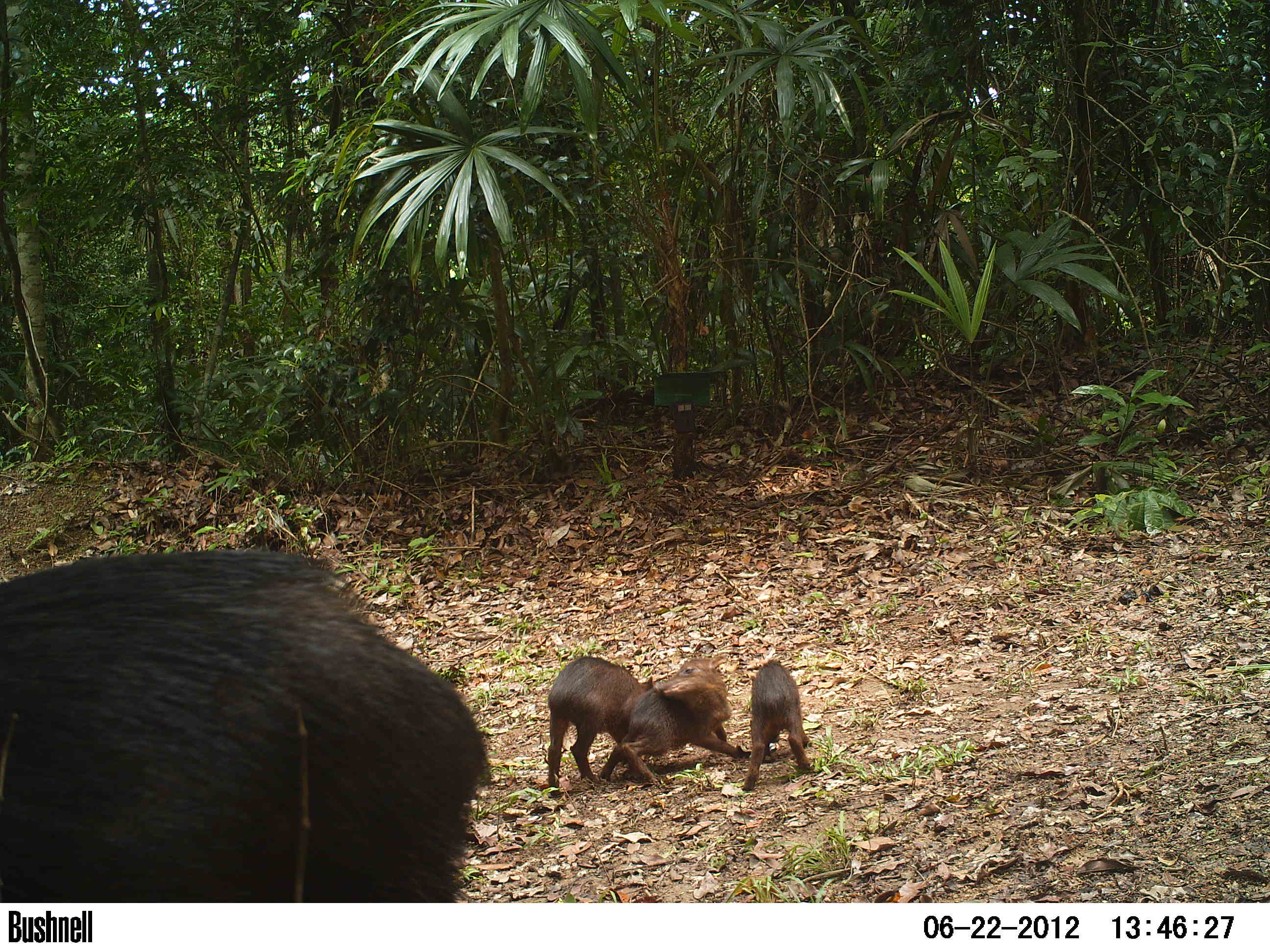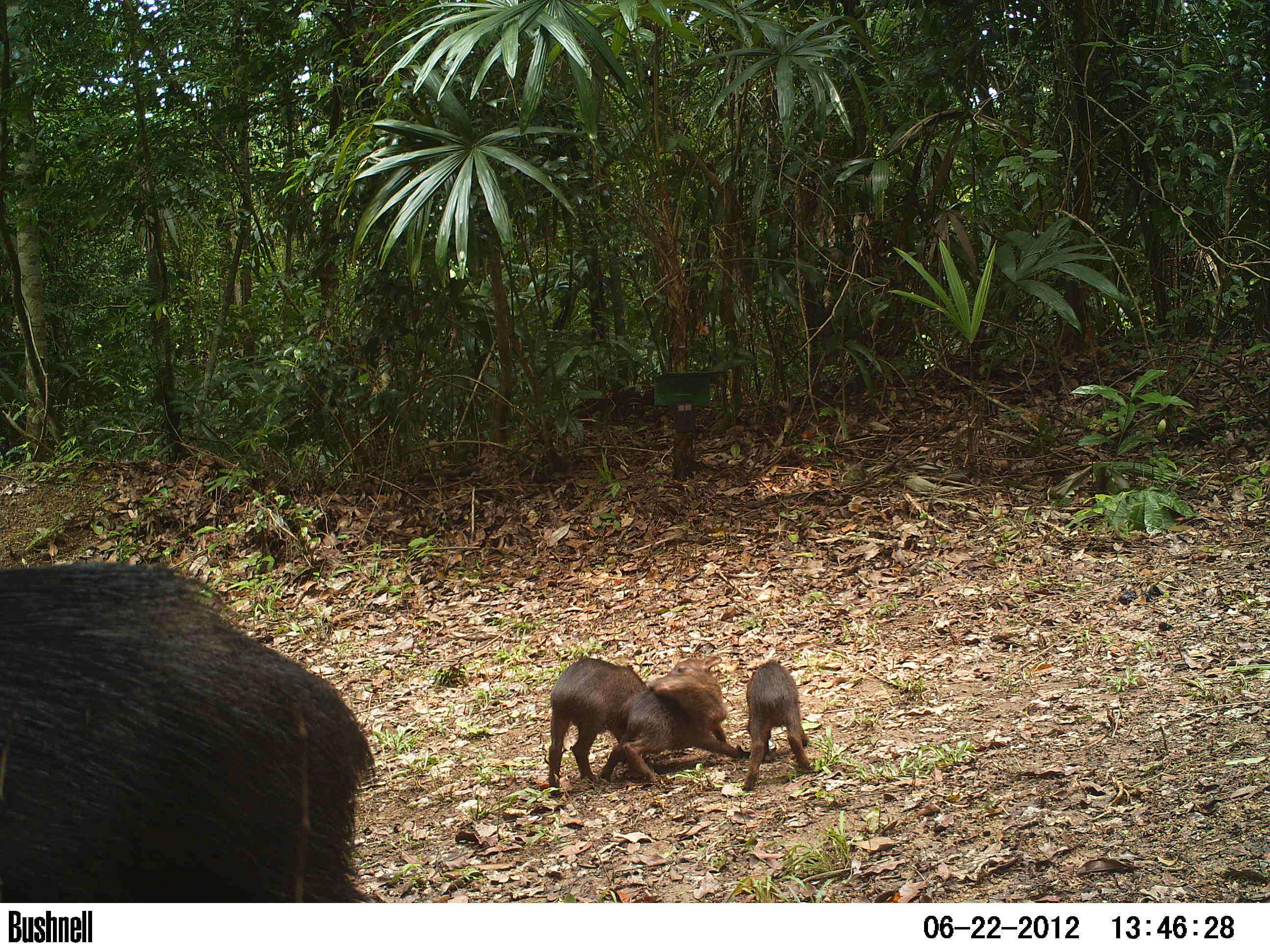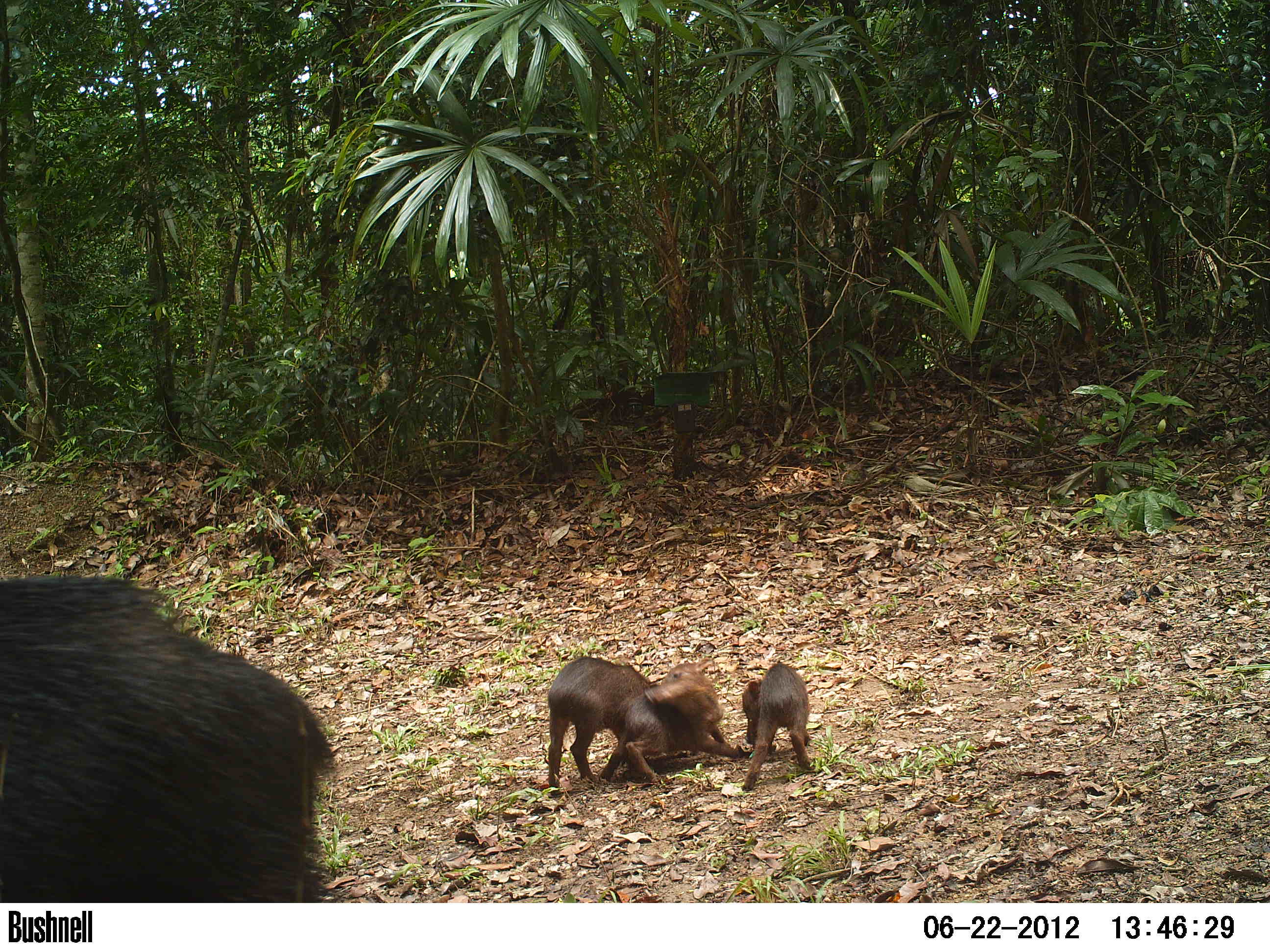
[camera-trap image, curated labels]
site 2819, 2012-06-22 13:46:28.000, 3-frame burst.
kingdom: Animalia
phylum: Chordata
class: Mammalia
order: Artiodactyla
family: Tayassuidae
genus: Tayassu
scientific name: Tayassu pecari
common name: white-lipped peccary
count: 20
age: adult